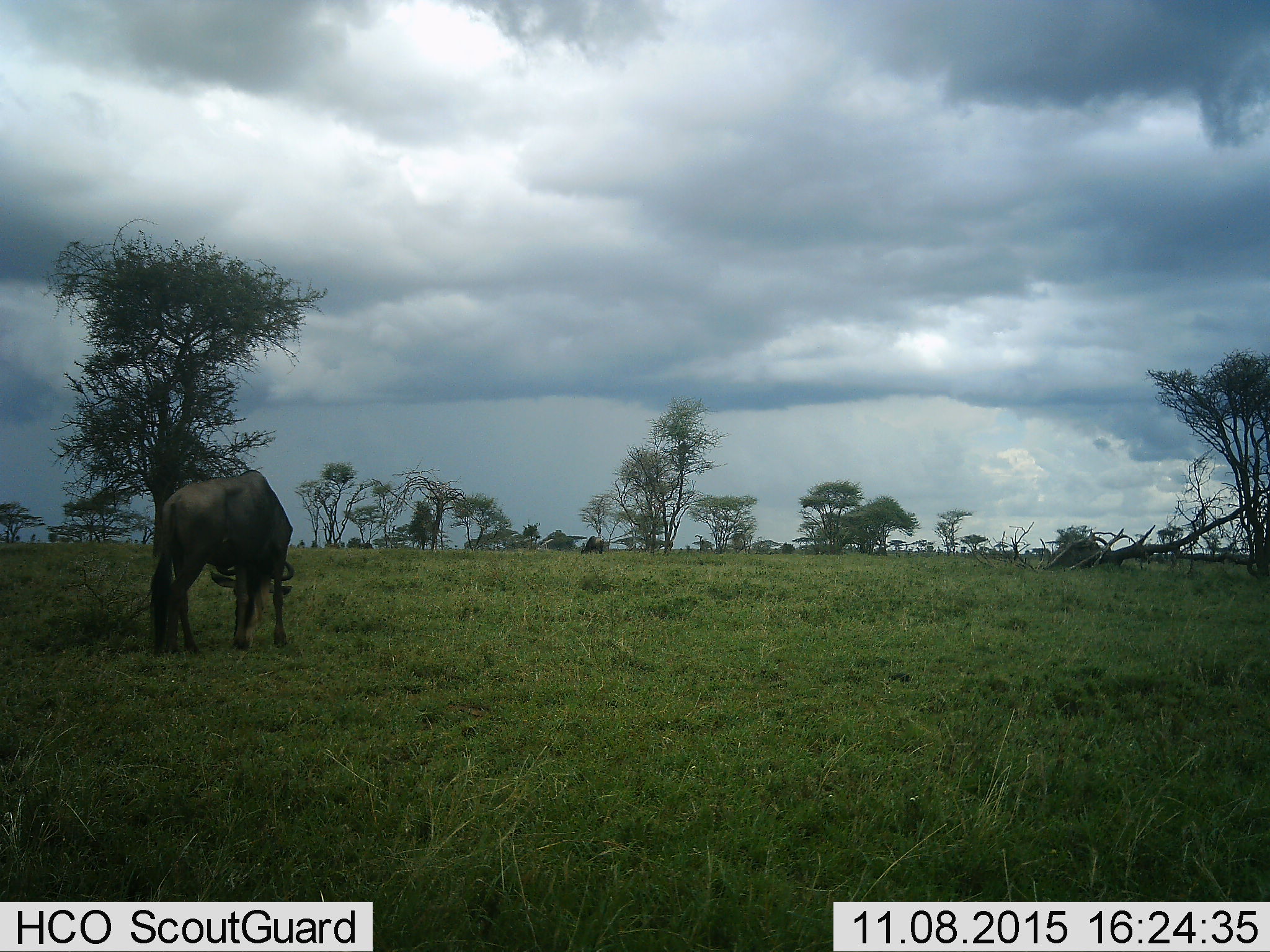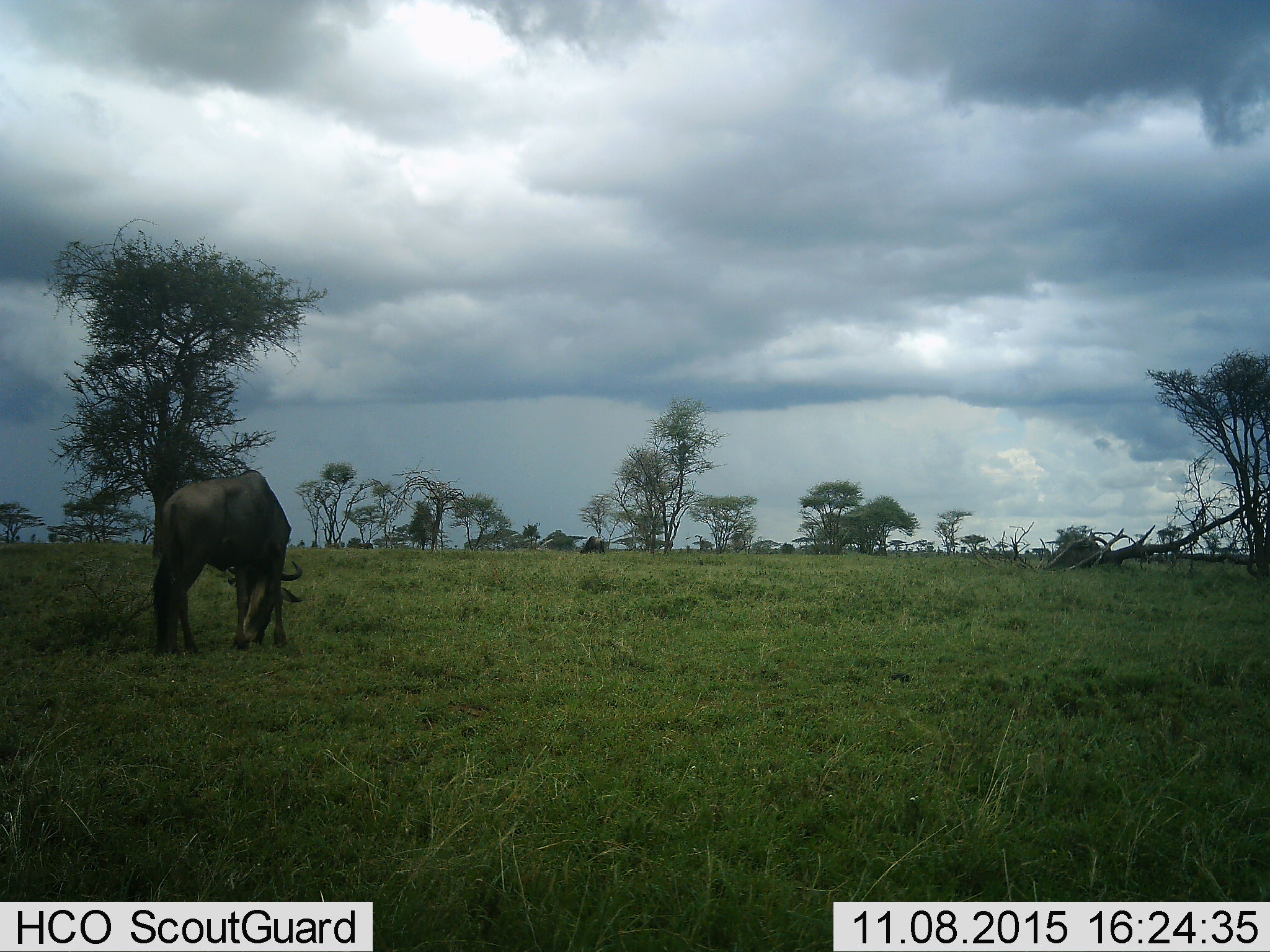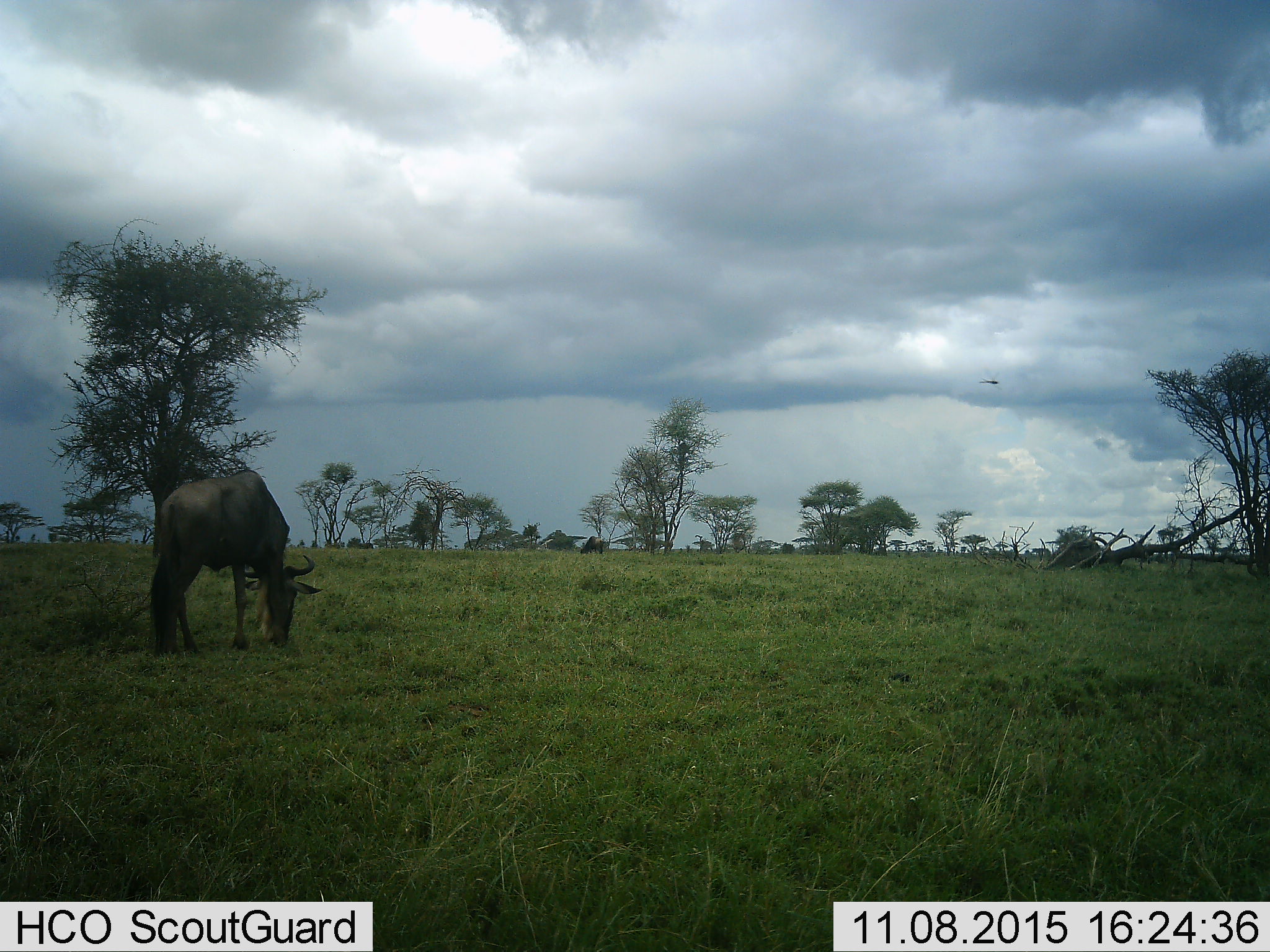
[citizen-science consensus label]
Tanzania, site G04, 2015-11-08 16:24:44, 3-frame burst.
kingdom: Animalia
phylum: Chordata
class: Mammalia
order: Artiodactyla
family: Bovidae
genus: Connochaetes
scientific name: Connochaetes taurinus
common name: blue wildebeest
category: wildebeest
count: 2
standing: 6%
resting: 0%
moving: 6%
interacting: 0%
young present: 0%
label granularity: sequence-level